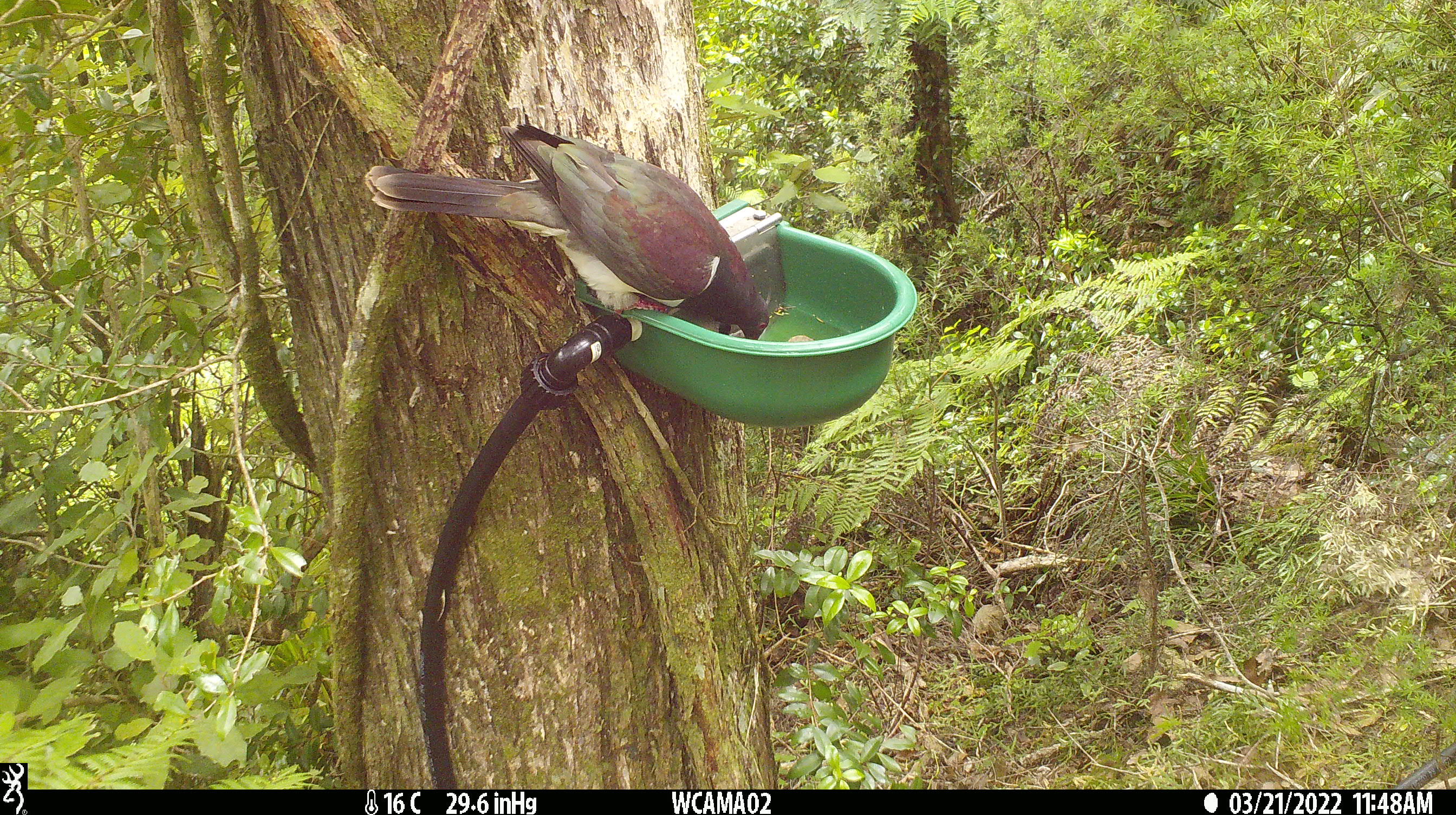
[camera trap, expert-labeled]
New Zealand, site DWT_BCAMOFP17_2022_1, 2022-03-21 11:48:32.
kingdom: Animalia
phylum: Chordata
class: Aves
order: Columbiformes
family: Columbidae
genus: Hemiphaga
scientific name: Hemiphaga novaeseelandiae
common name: new zealand pigeon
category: kereru